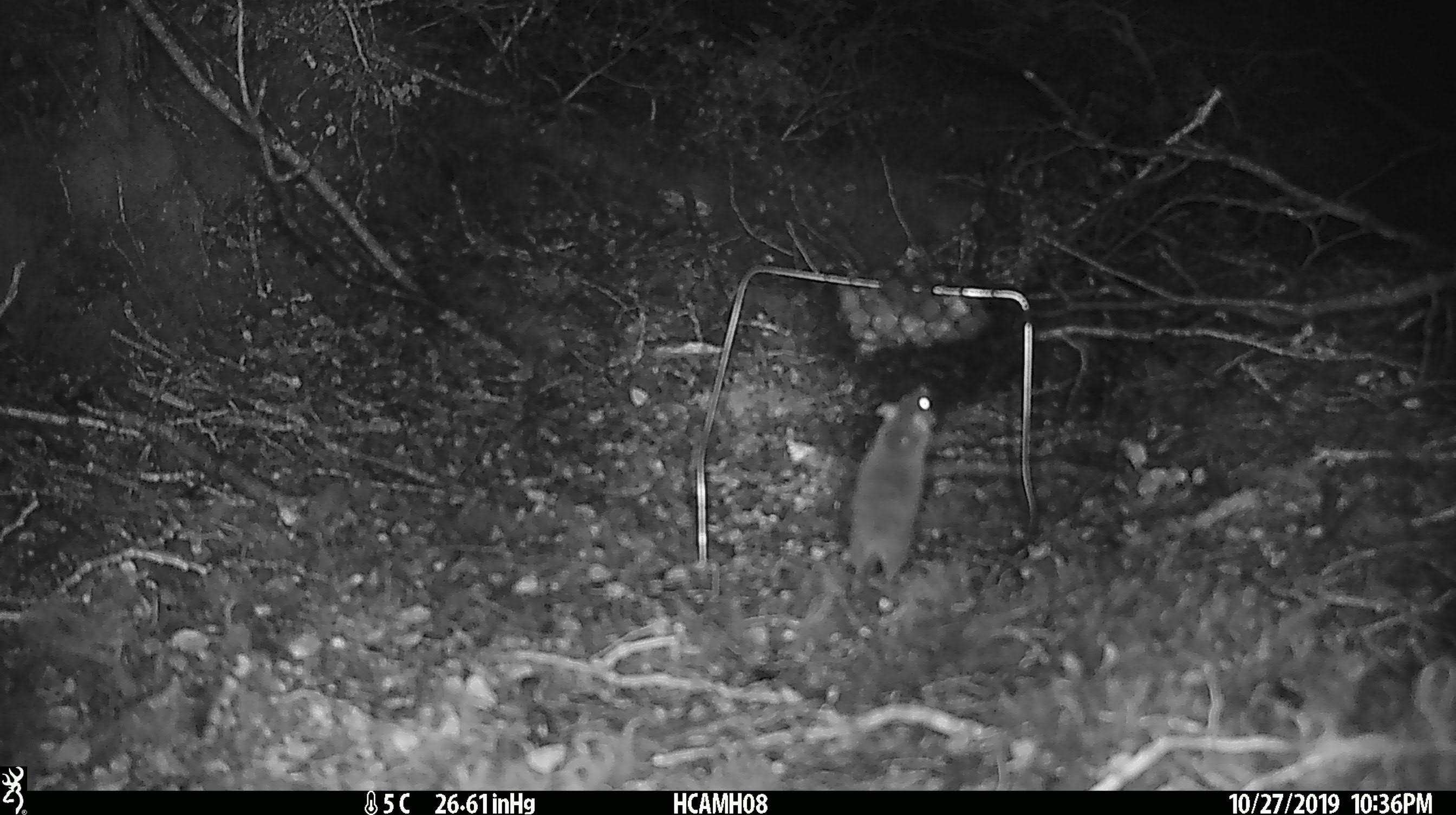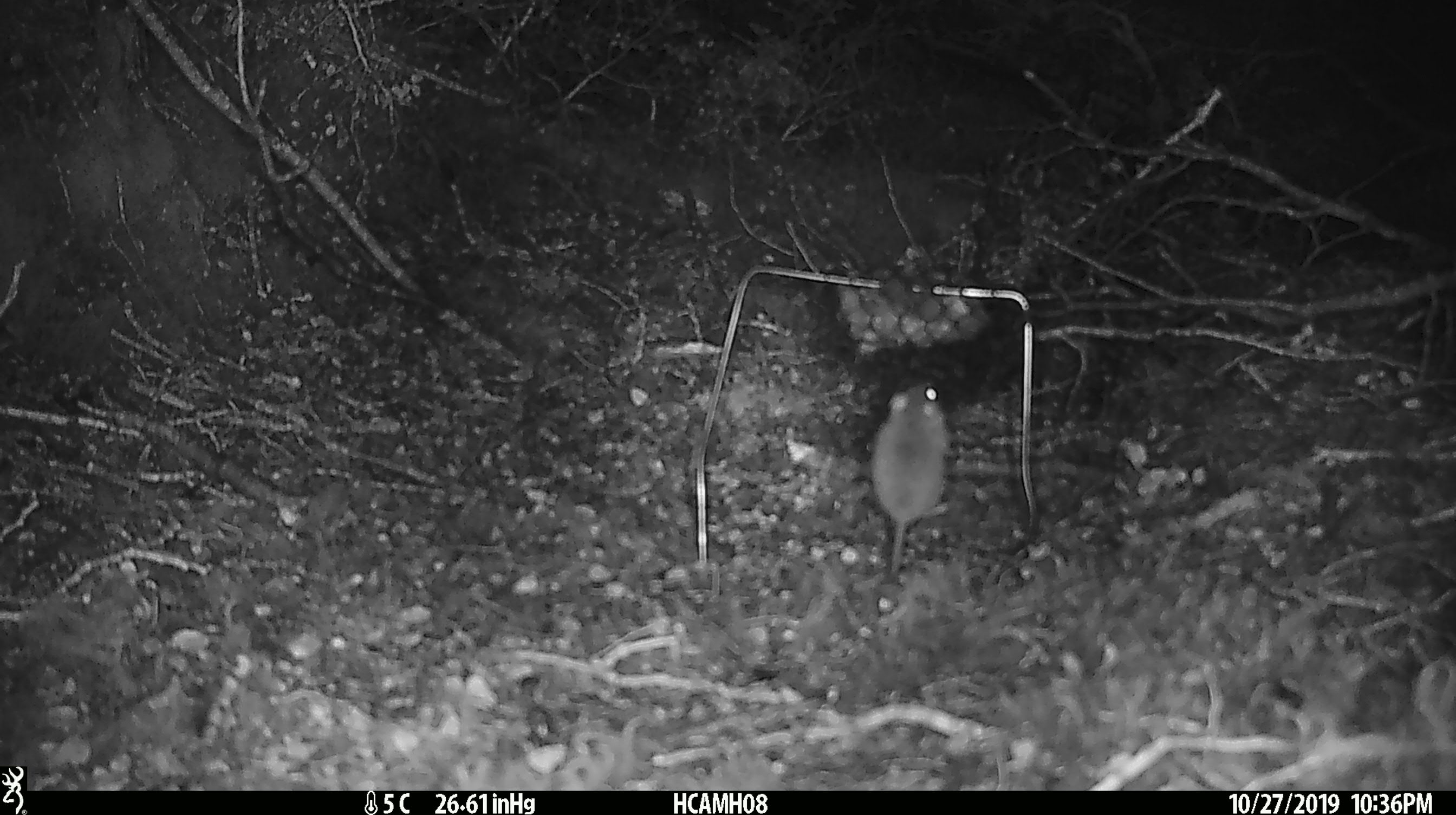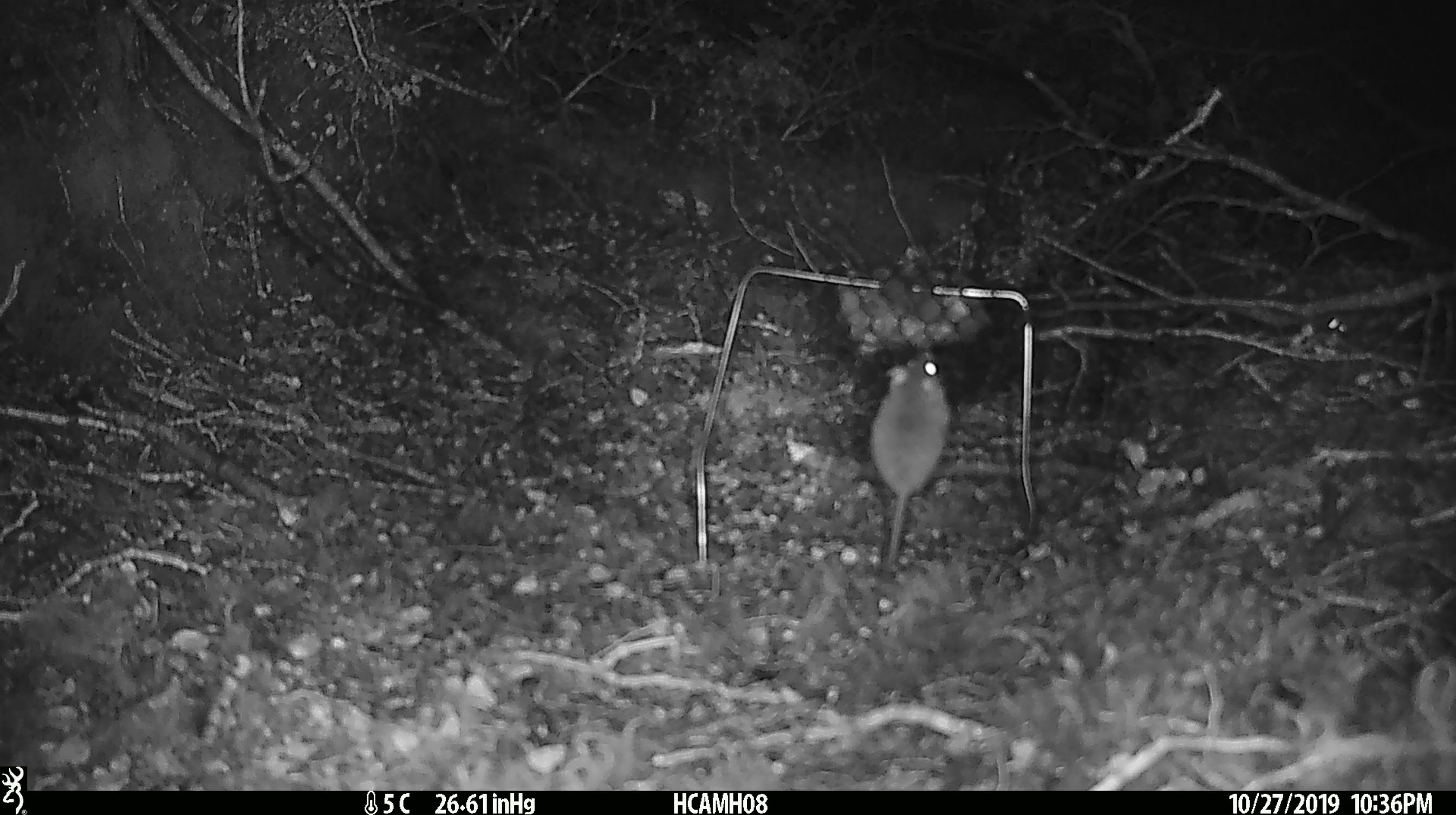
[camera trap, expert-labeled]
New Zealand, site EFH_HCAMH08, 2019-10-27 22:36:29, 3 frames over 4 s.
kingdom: Animalia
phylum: Chordata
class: Mammalia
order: Rodentia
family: Muridae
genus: Mus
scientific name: Mus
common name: mouse